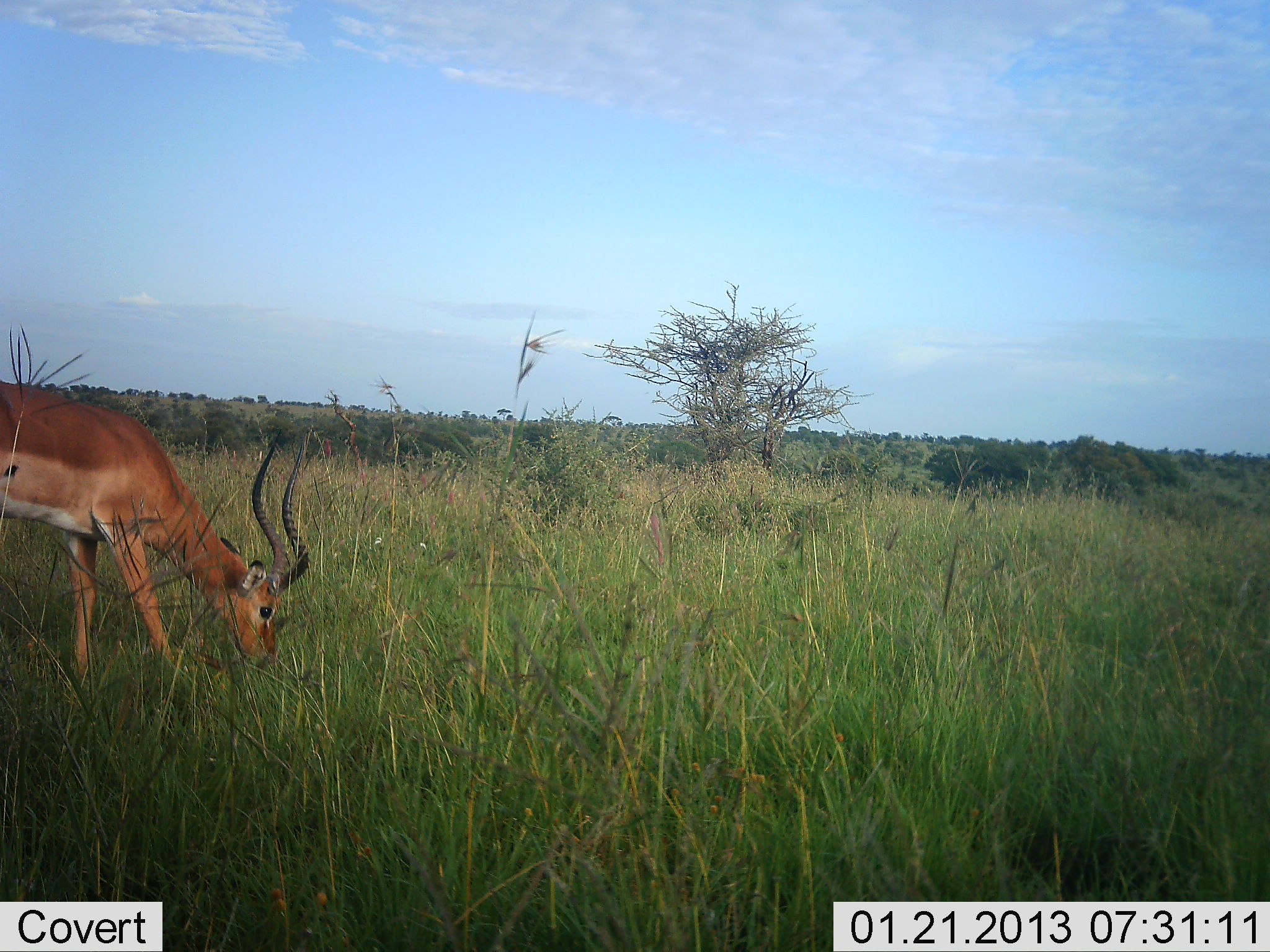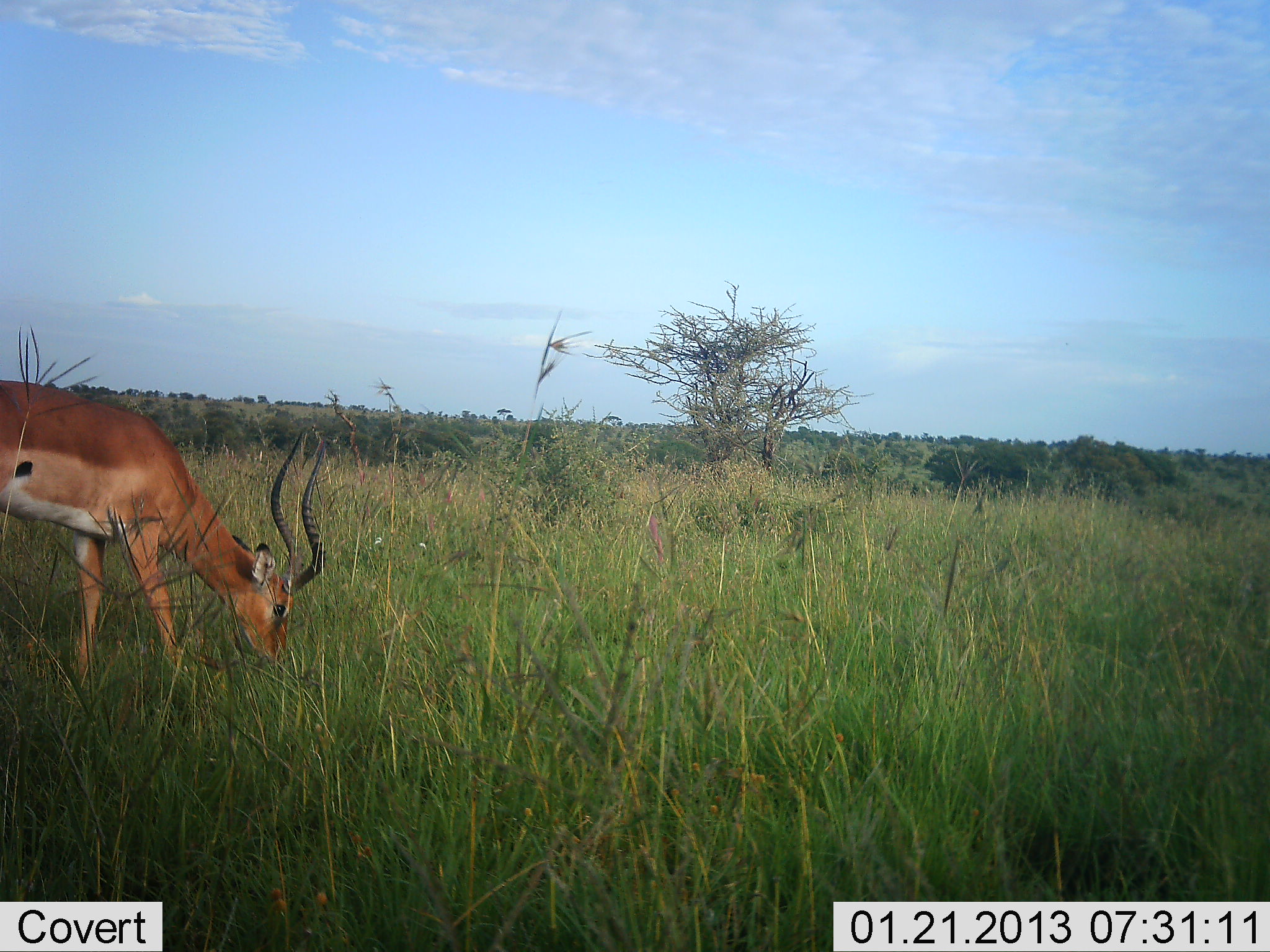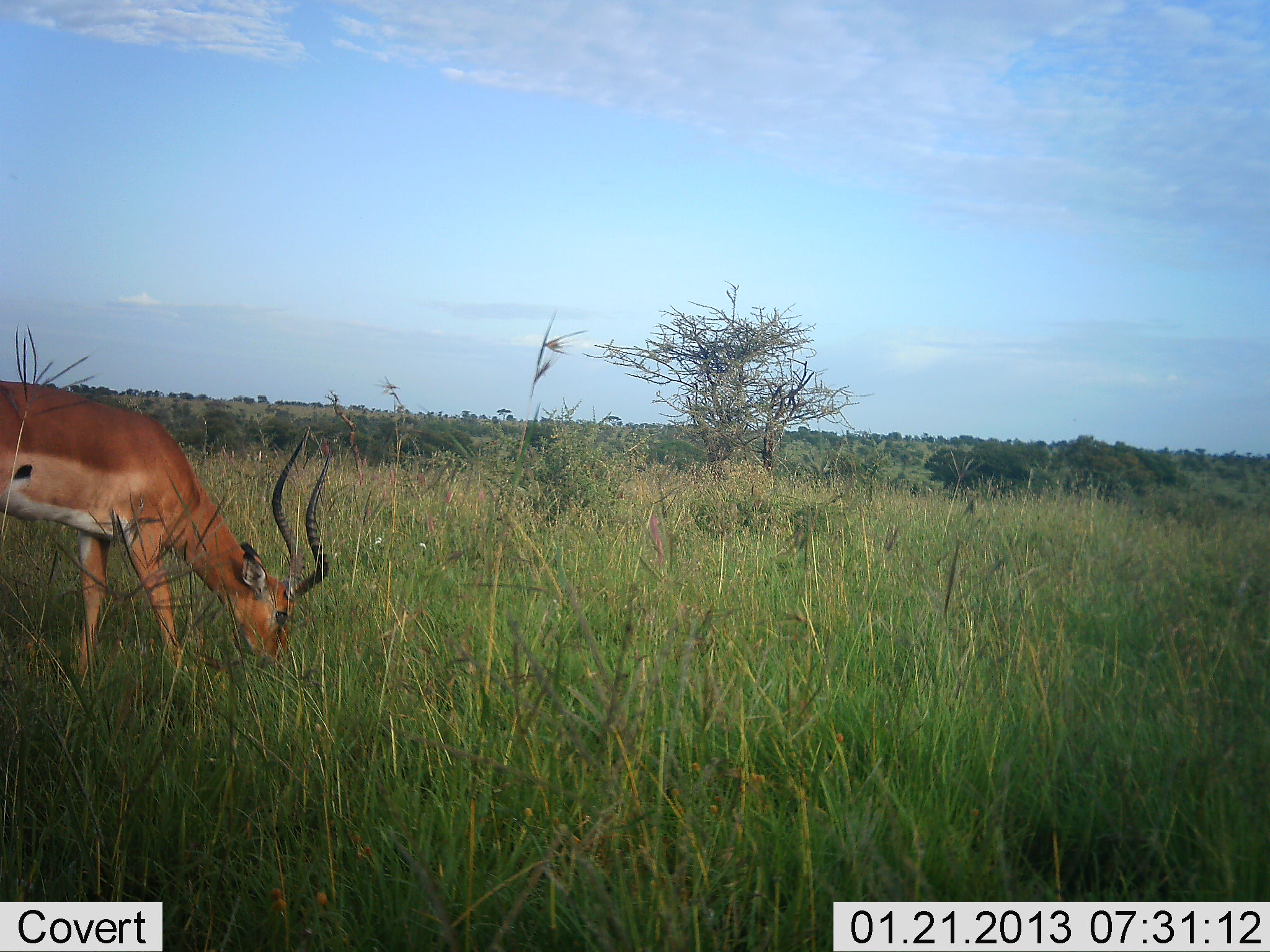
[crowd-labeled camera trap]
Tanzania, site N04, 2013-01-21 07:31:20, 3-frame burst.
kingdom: Animalia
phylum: Chordata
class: Mammalia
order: Artiodactyla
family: Bovidae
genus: Aepyceros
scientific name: Aepyceros melampus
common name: impala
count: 1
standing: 13%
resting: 0%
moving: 0%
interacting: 0%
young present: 0%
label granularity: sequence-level